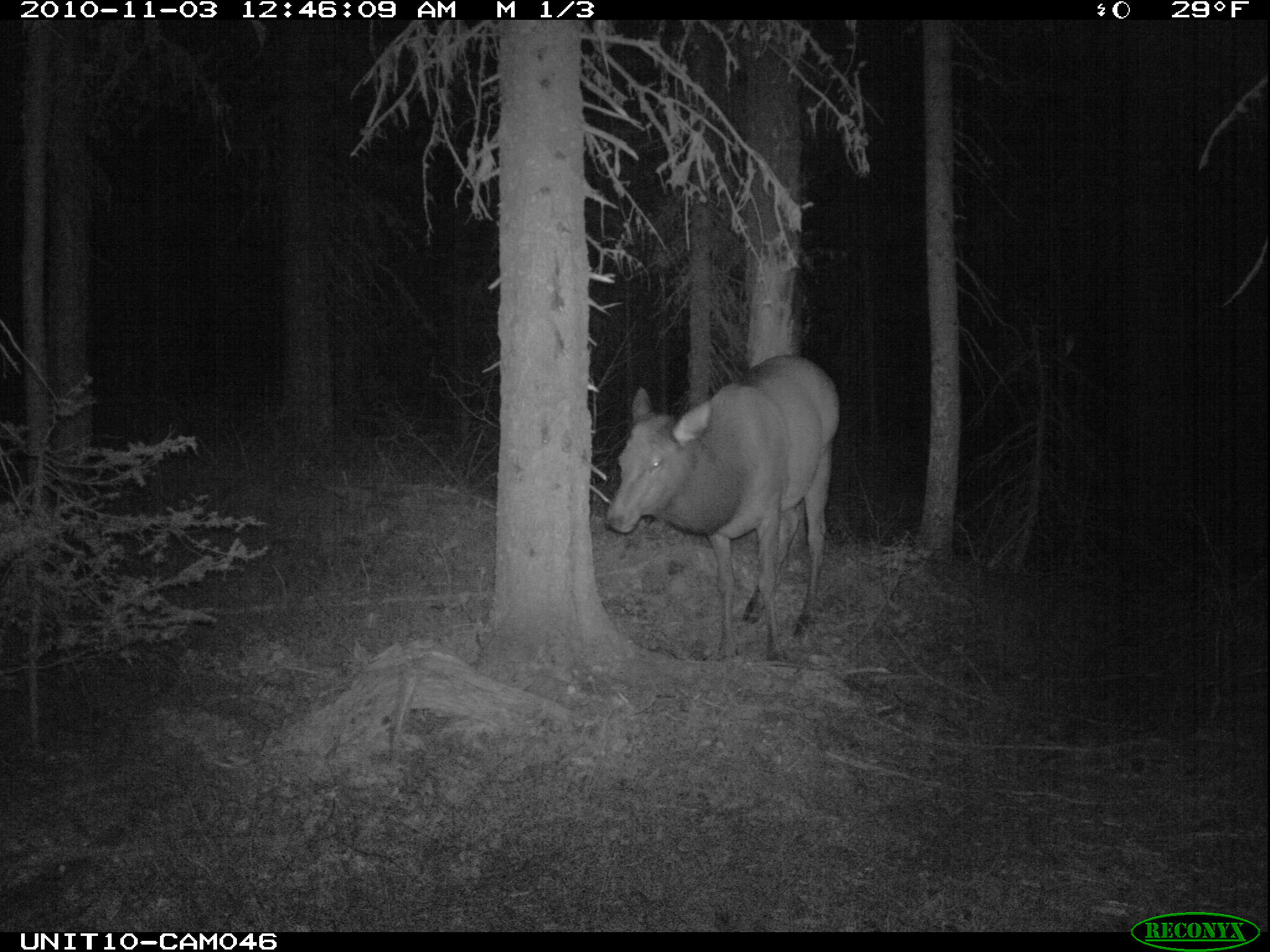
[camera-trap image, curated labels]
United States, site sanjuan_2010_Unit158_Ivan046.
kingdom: Animalia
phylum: Chordata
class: Mammalia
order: Artiodactyla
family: Cervidae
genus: Cervus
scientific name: Cervus elaphus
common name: red deer